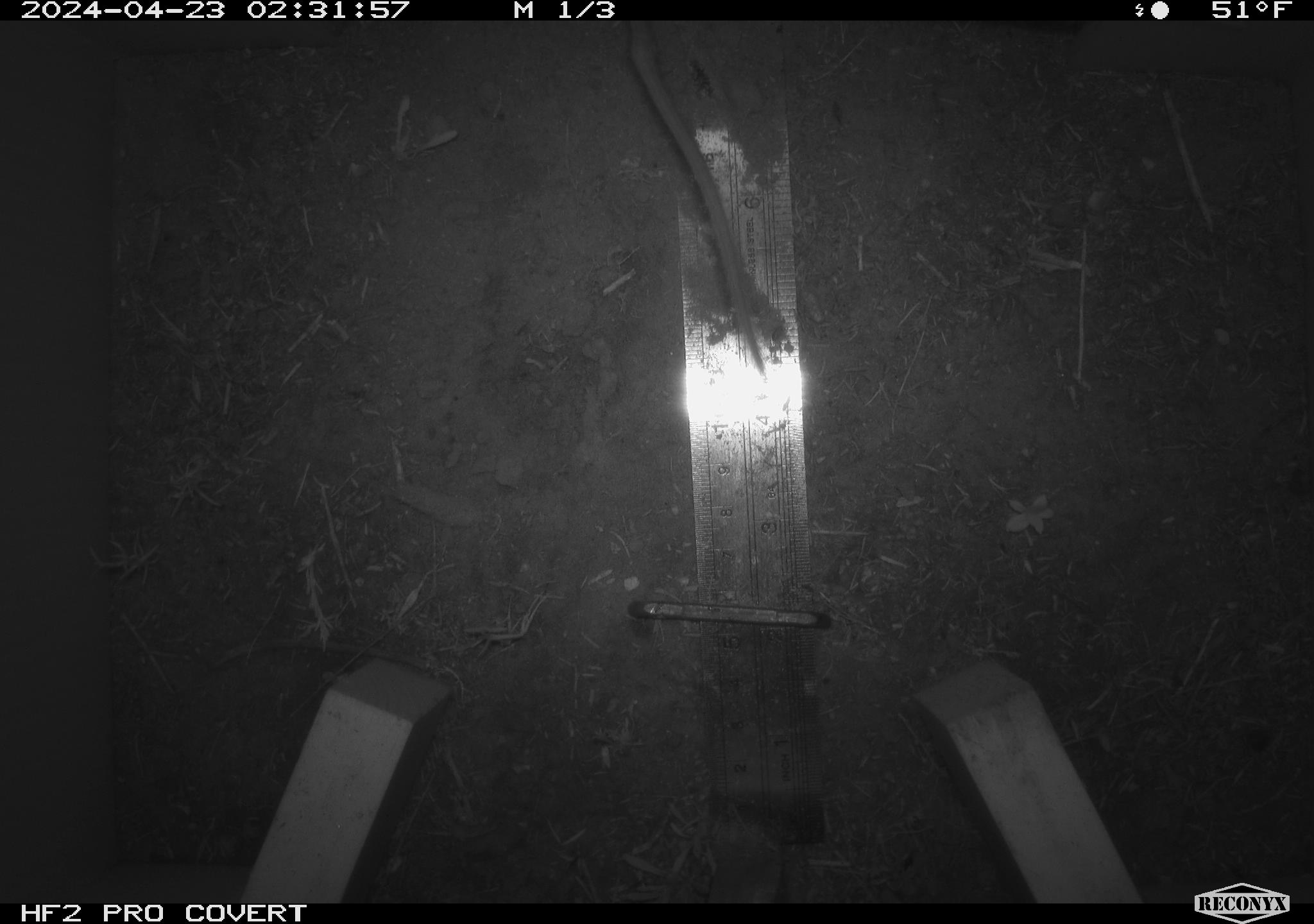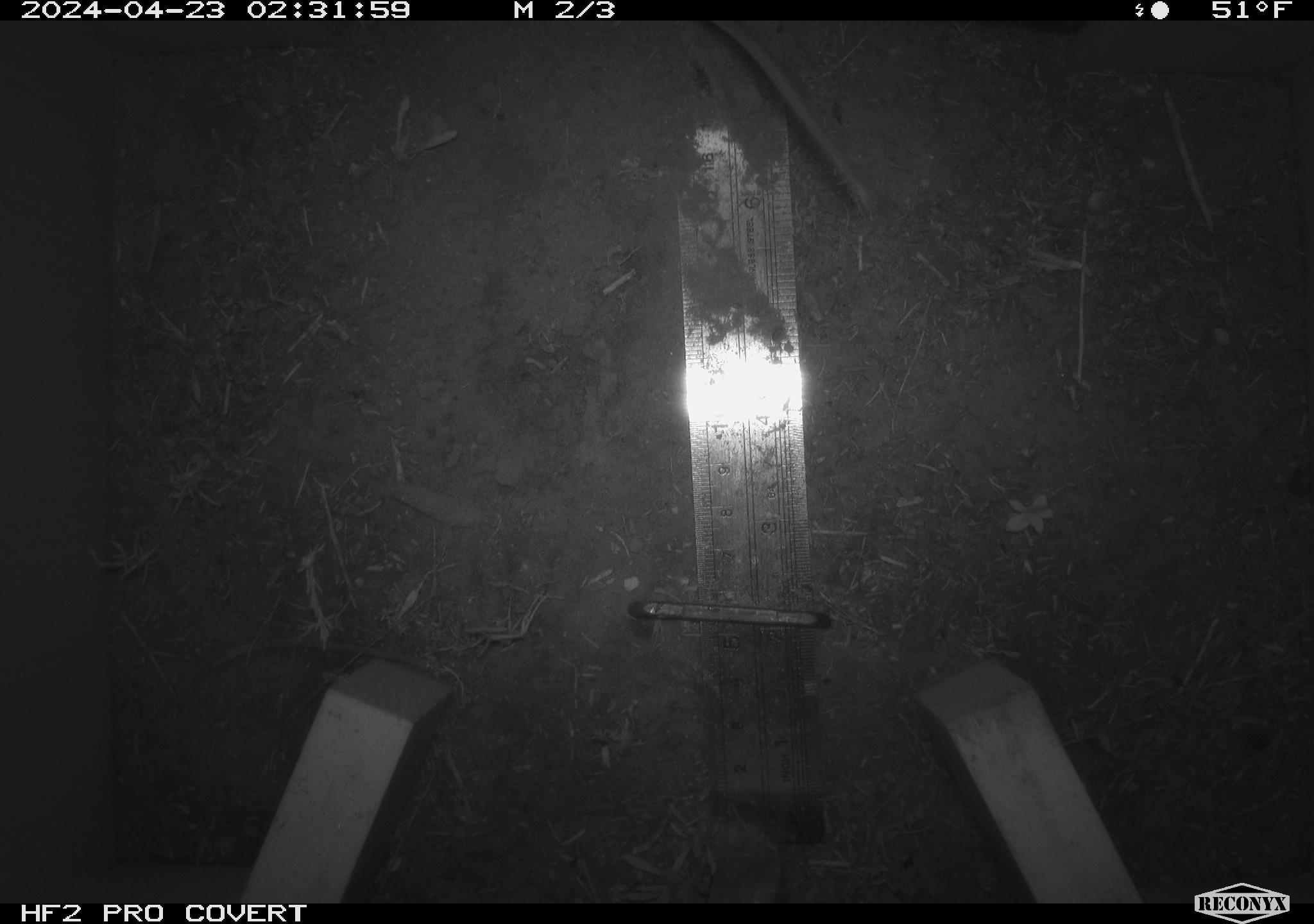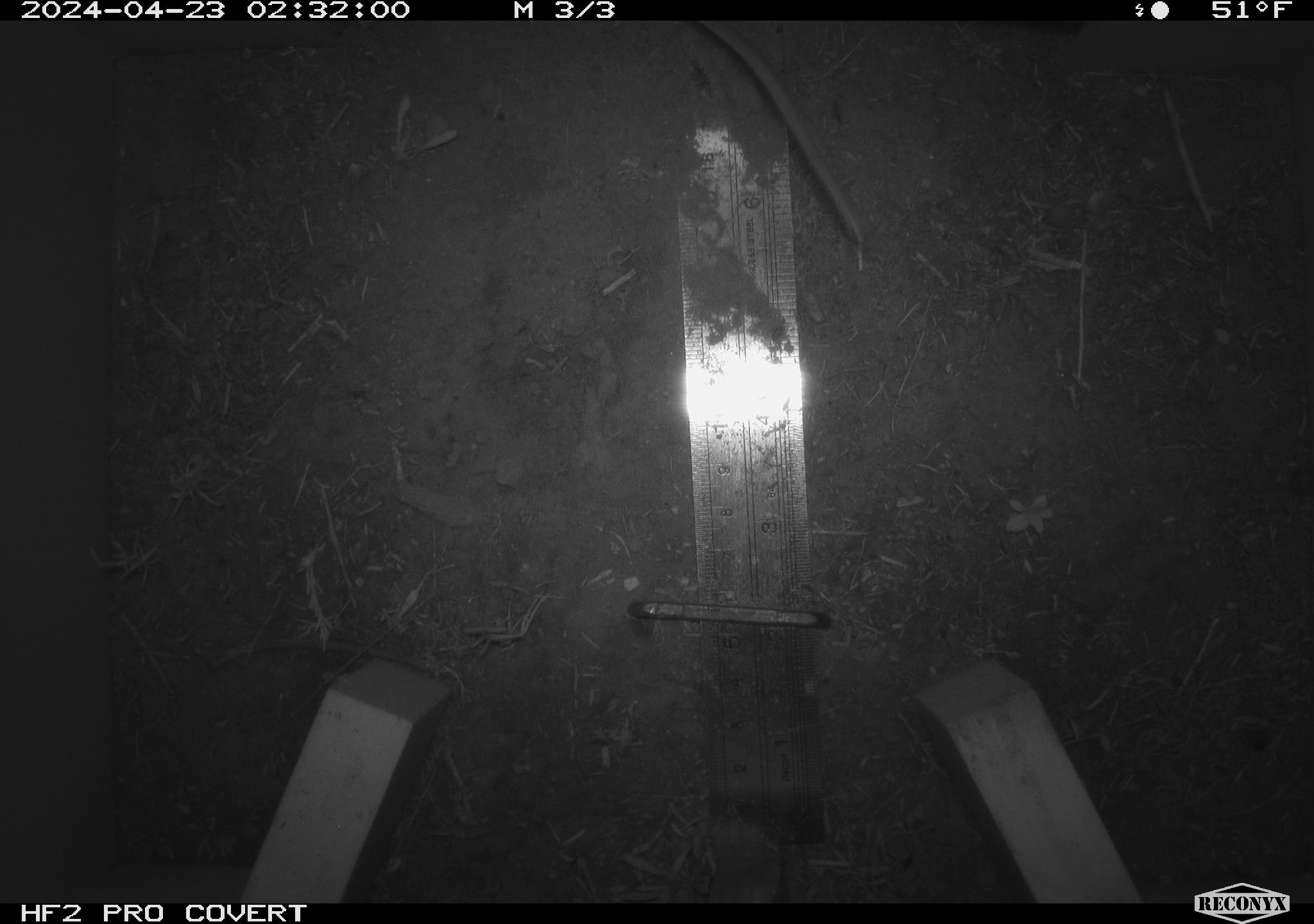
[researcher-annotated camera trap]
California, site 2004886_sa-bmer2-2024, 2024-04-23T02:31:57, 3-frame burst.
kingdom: Animalia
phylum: Chordata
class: Mammalia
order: Rodentia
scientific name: Rodentia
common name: mouse species